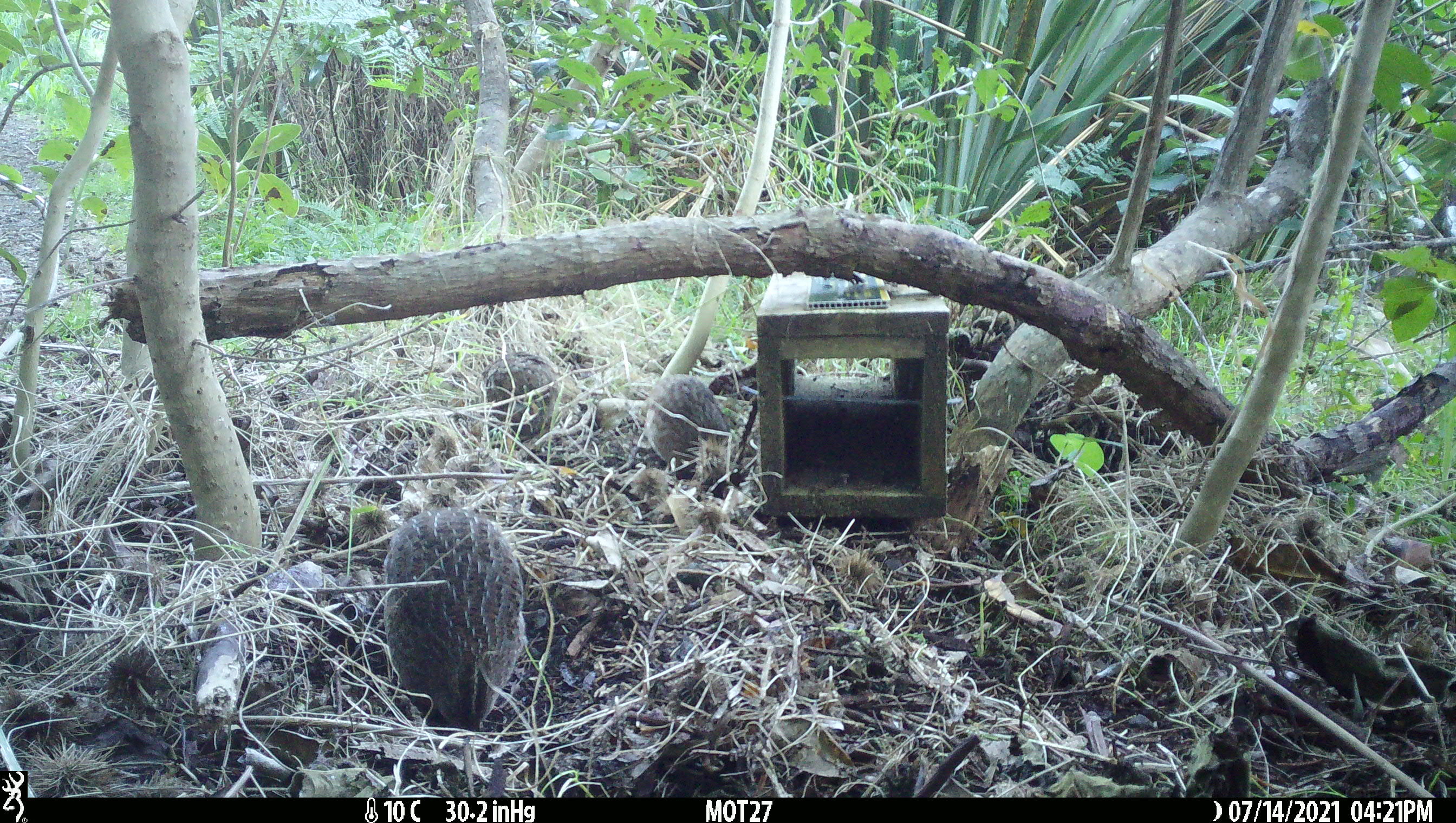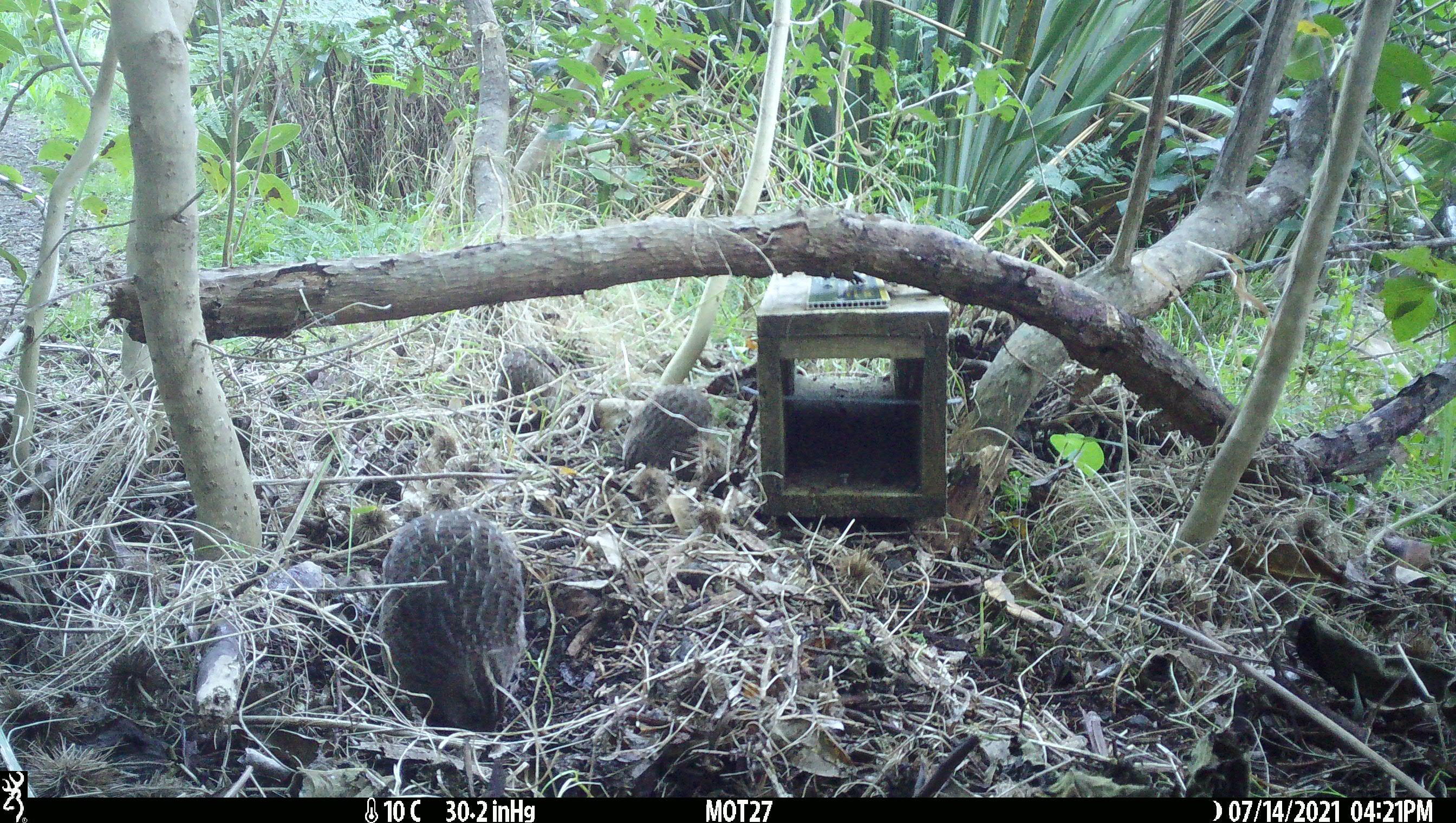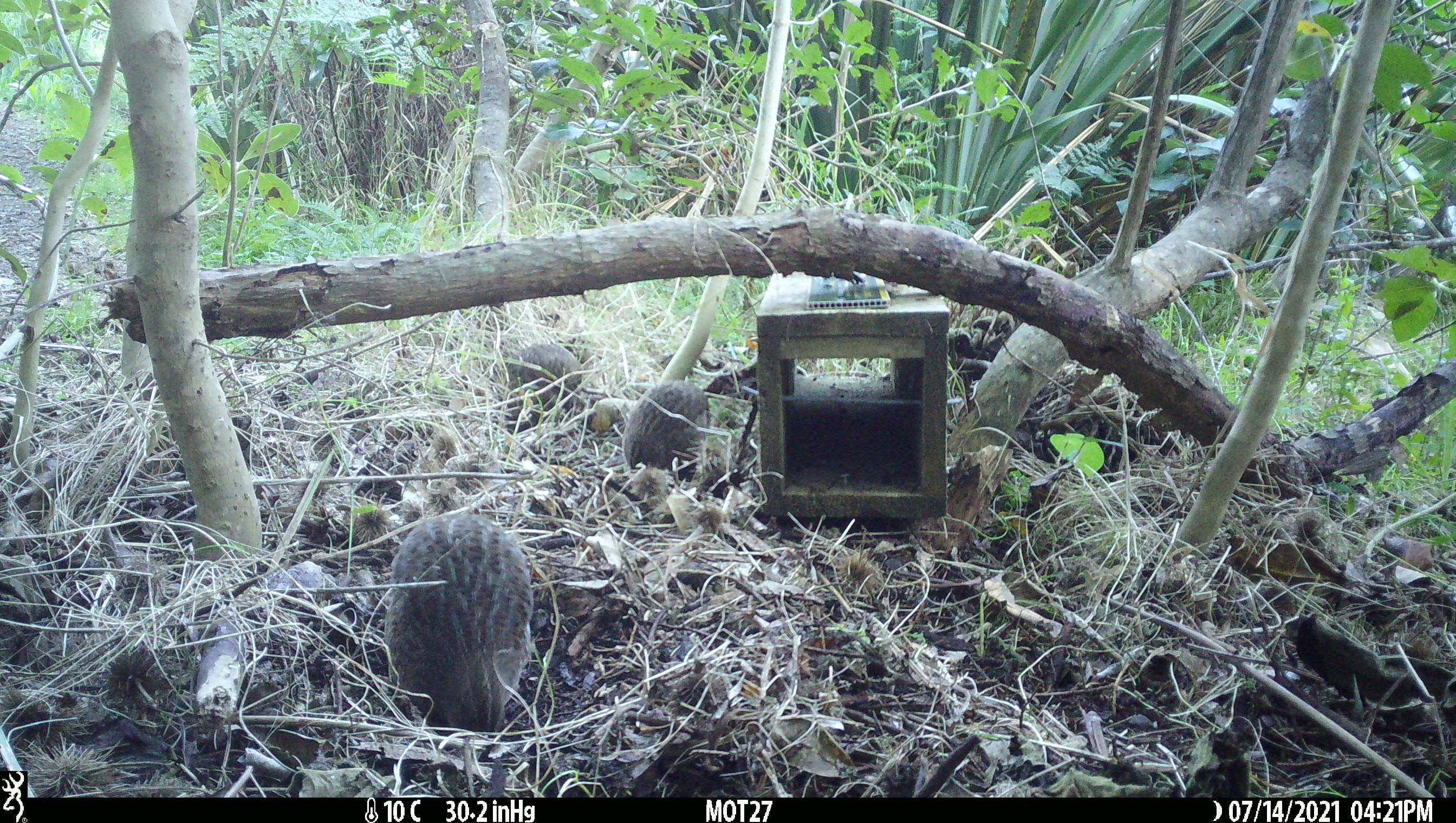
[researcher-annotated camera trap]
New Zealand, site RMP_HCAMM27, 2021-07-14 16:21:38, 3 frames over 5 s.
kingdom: Animalia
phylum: Chordata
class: Aves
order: Galliformes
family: Phasianidae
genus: Synoicus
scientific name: Synoicus ypsilophorus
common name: brown quail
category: quail brown